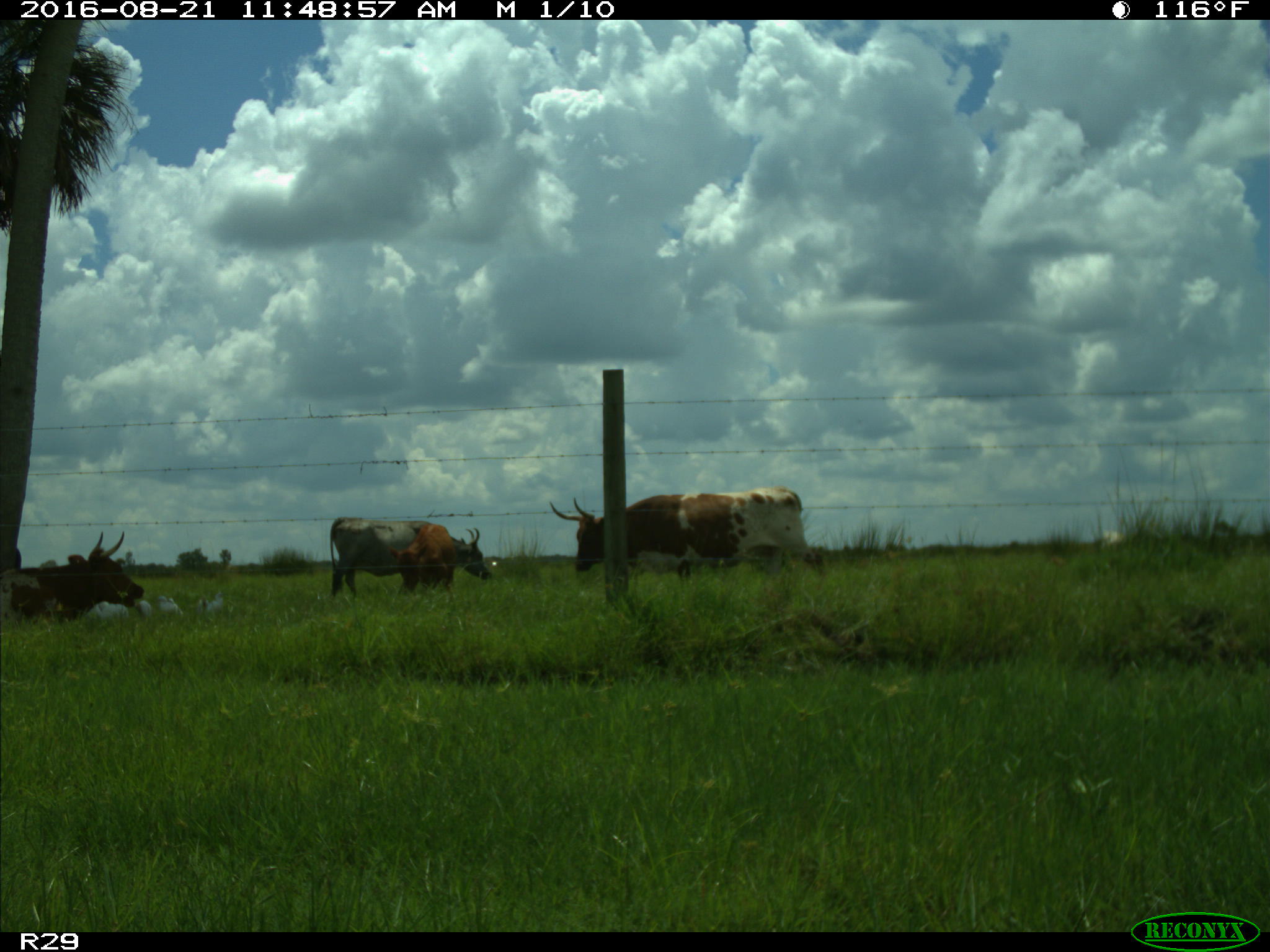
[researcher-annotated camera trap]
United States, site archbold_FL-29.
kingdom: Animalia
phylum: Chordata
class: Mammalia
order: Artiodactyla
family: Bovidae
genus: Bos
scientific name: Bos taurus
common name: domestic cow